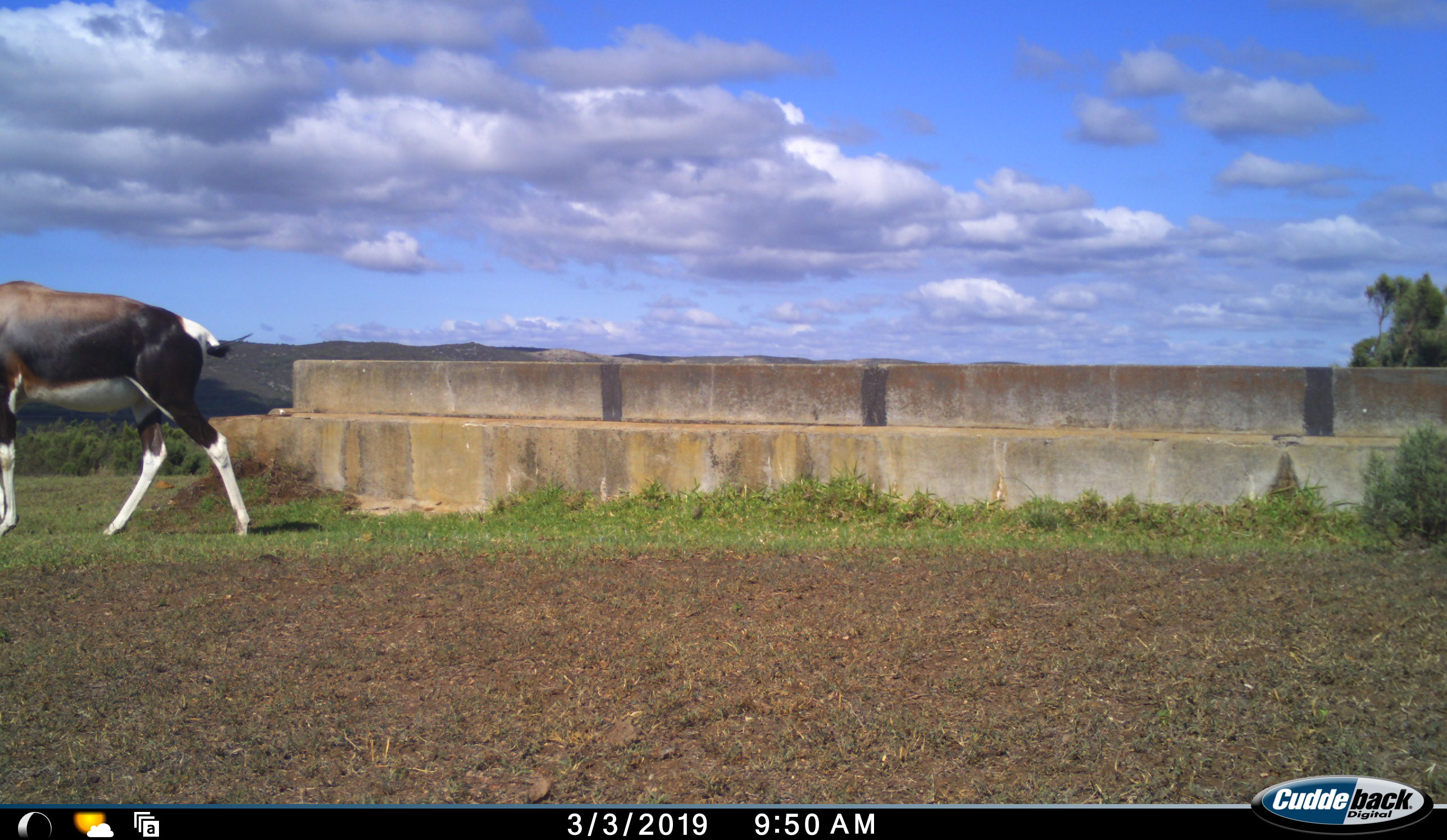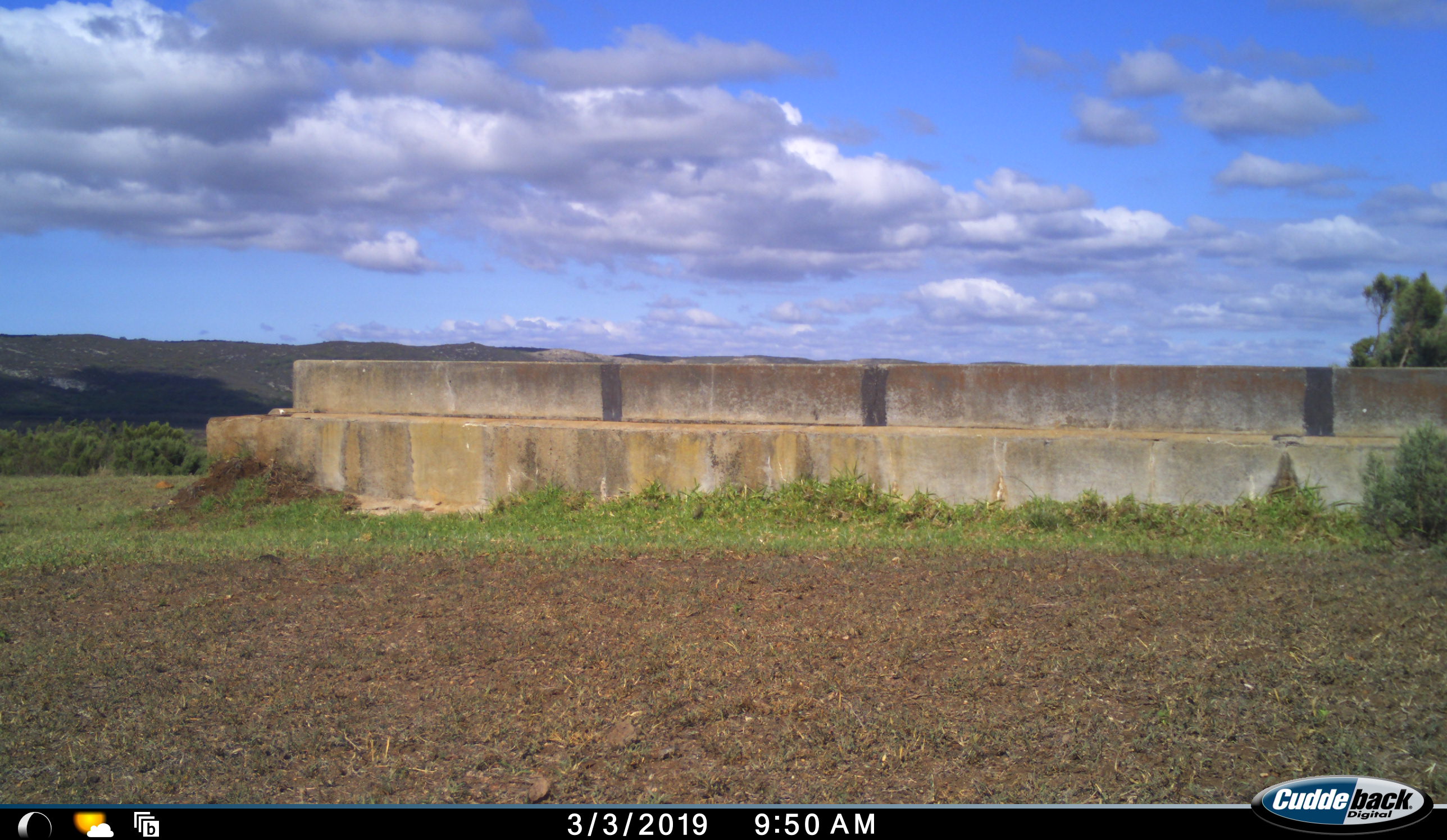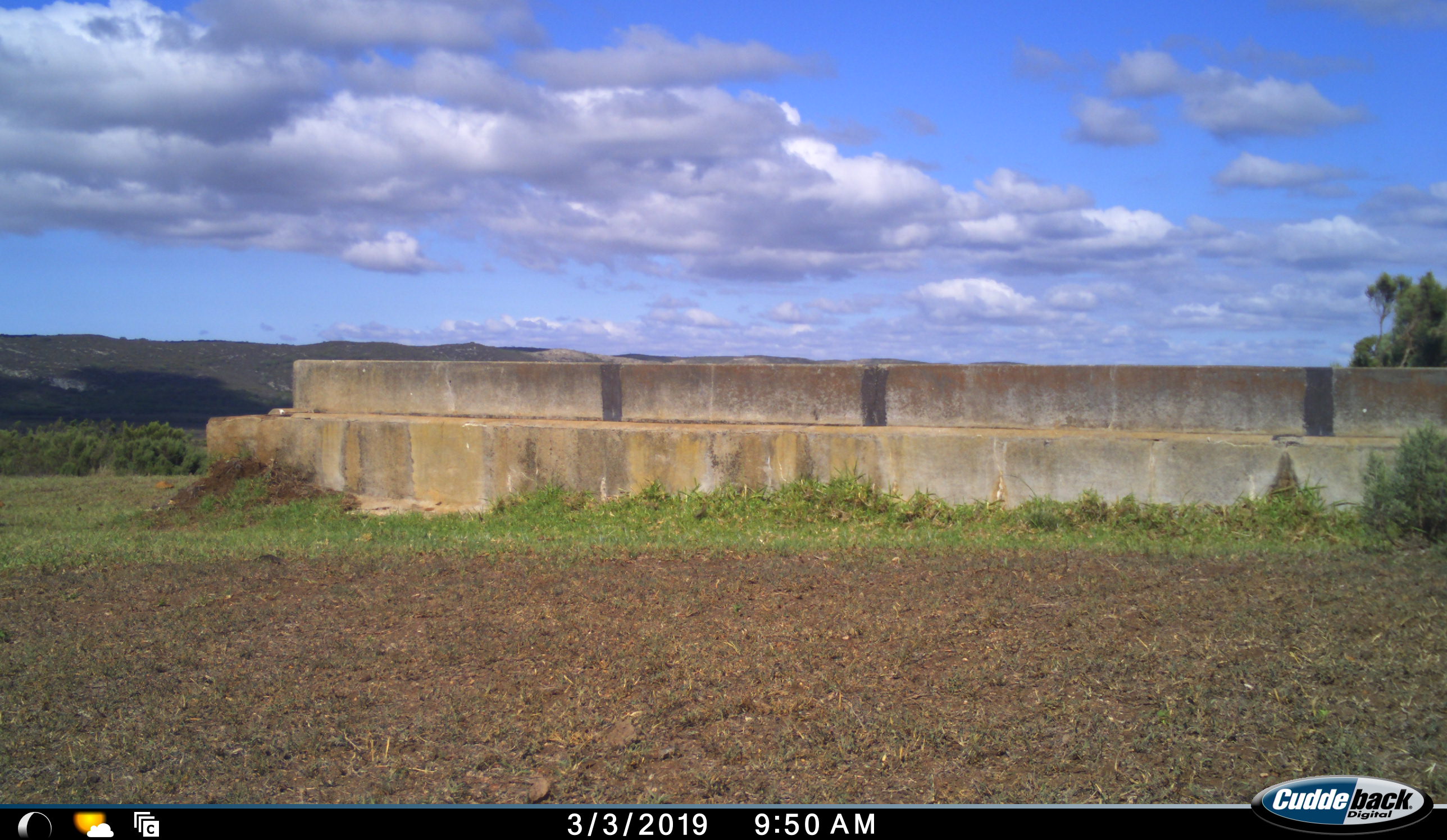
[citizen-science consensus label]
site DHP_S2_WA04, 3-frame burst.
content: unidentified animal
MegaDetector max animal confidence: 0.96